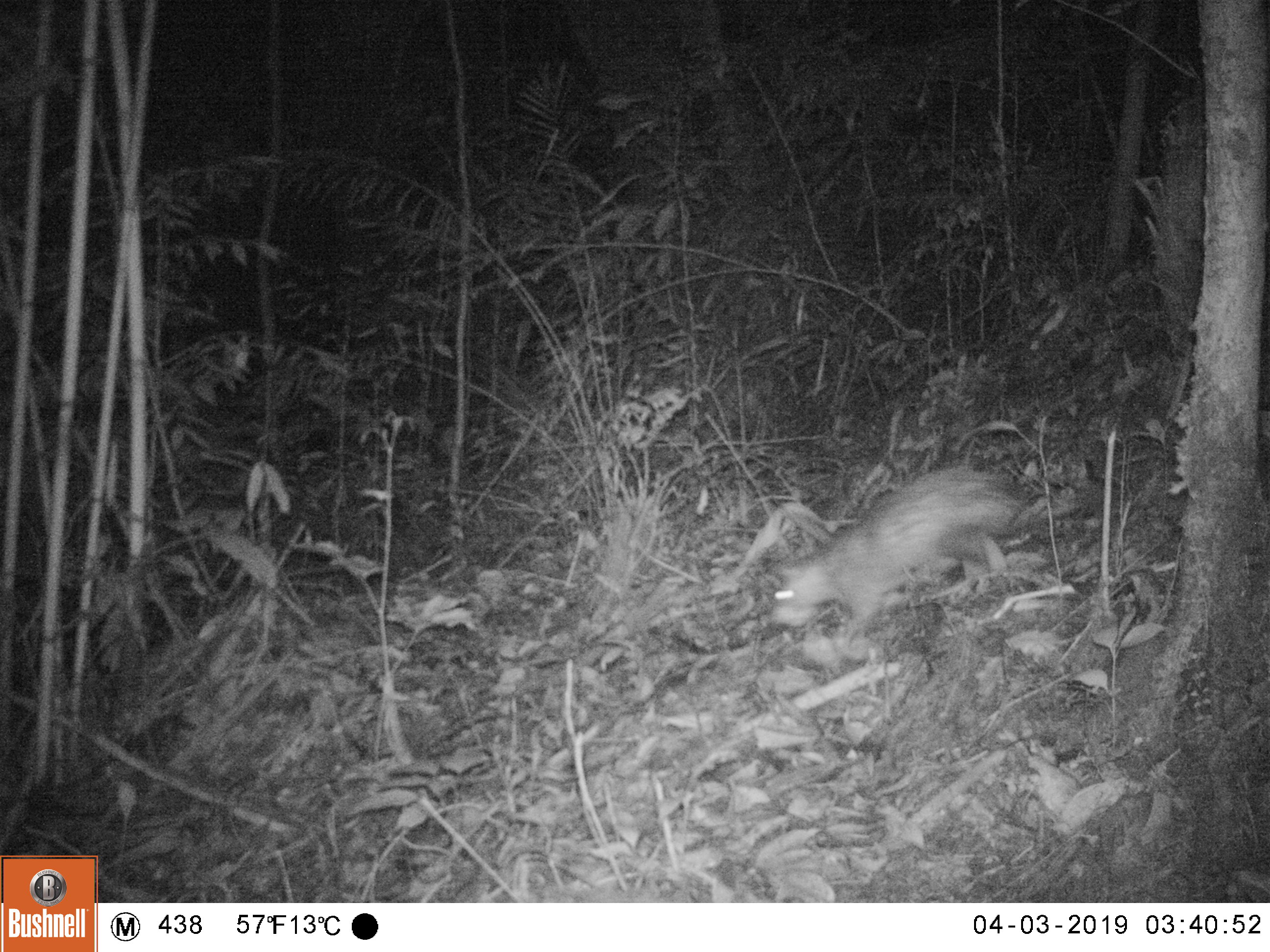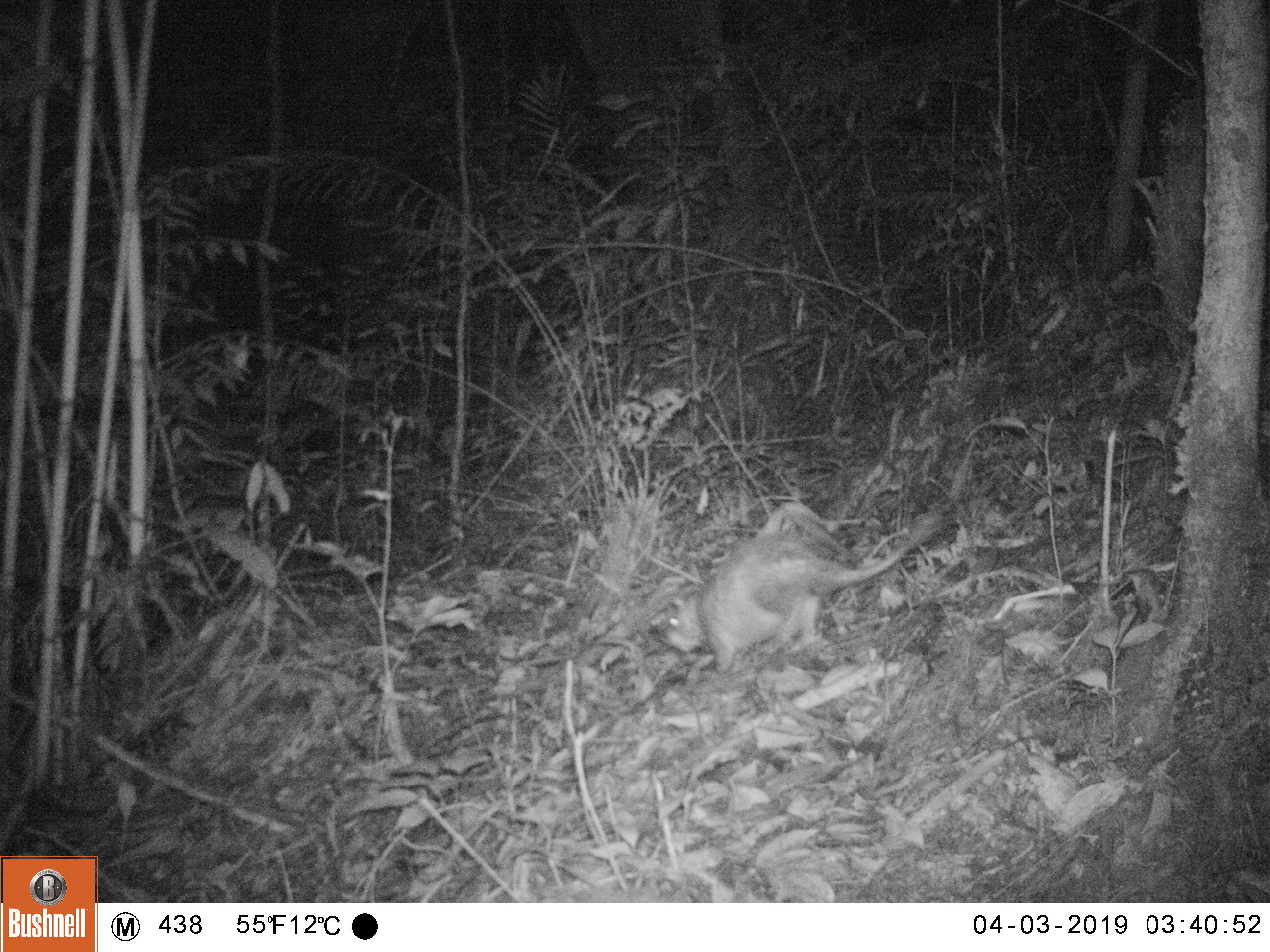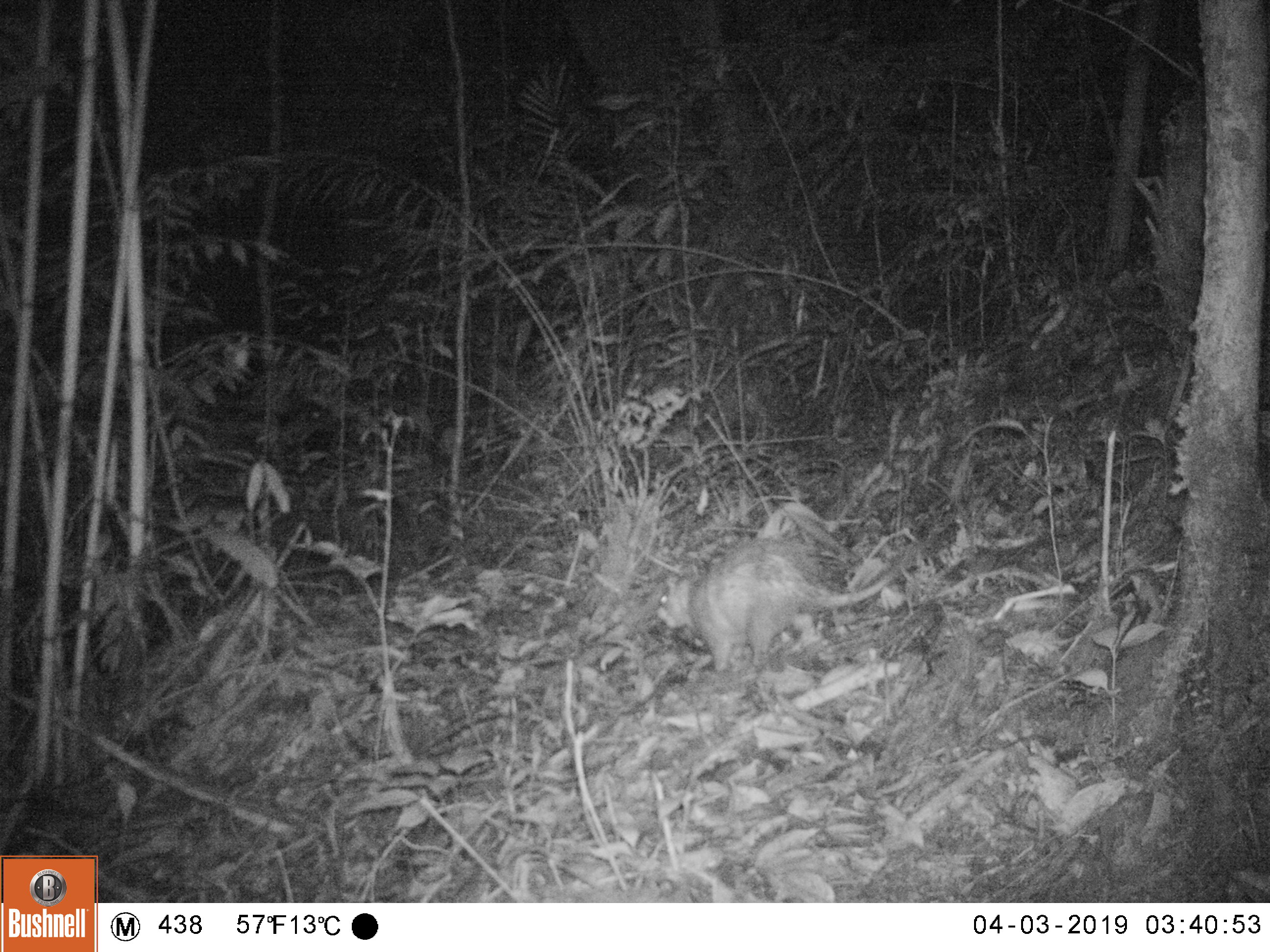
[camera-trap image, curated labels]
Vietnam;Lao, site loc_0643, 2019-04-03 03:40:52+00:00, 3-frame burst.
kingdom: Animalia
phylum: Chordata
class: Mammalia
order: Rodentia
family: Hystricidae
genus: Atherurus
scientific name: Atherurus macrourus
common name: asiatic brush-tailed porcupine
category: asiatic brush tailed porcupine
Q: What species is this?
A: Asiatic brush tailed porcupine (asiatic brush-tailed porcupine) (Atherurus macrourus).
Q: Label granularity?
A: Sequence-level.